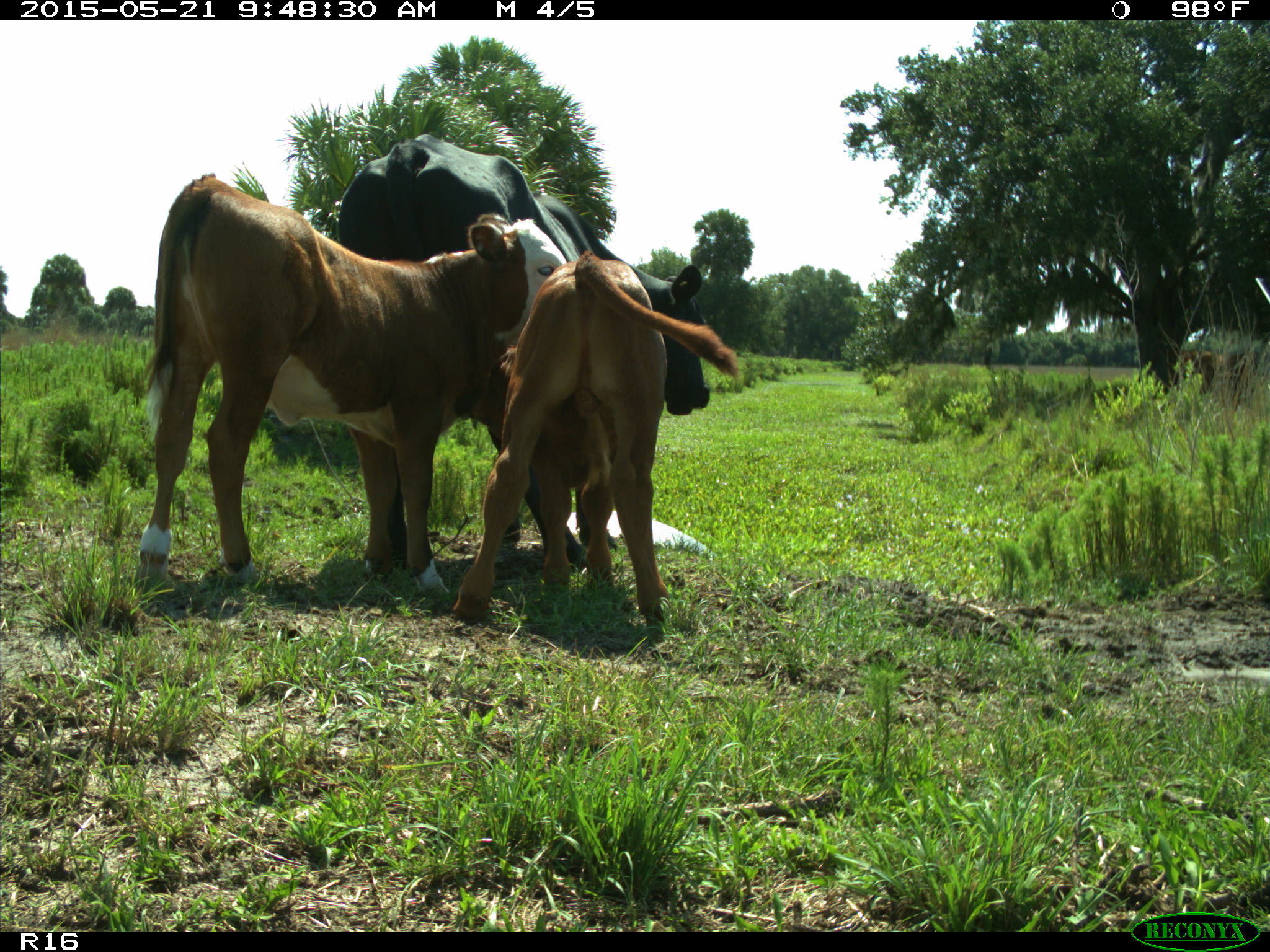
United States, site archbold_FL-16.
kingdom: Animalia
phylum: Chordata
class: Mammalia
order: Artiodactyla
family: Bovidae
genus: Bos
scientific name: Bos taurus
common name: domestic cow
Bos taurus (domestic cow).